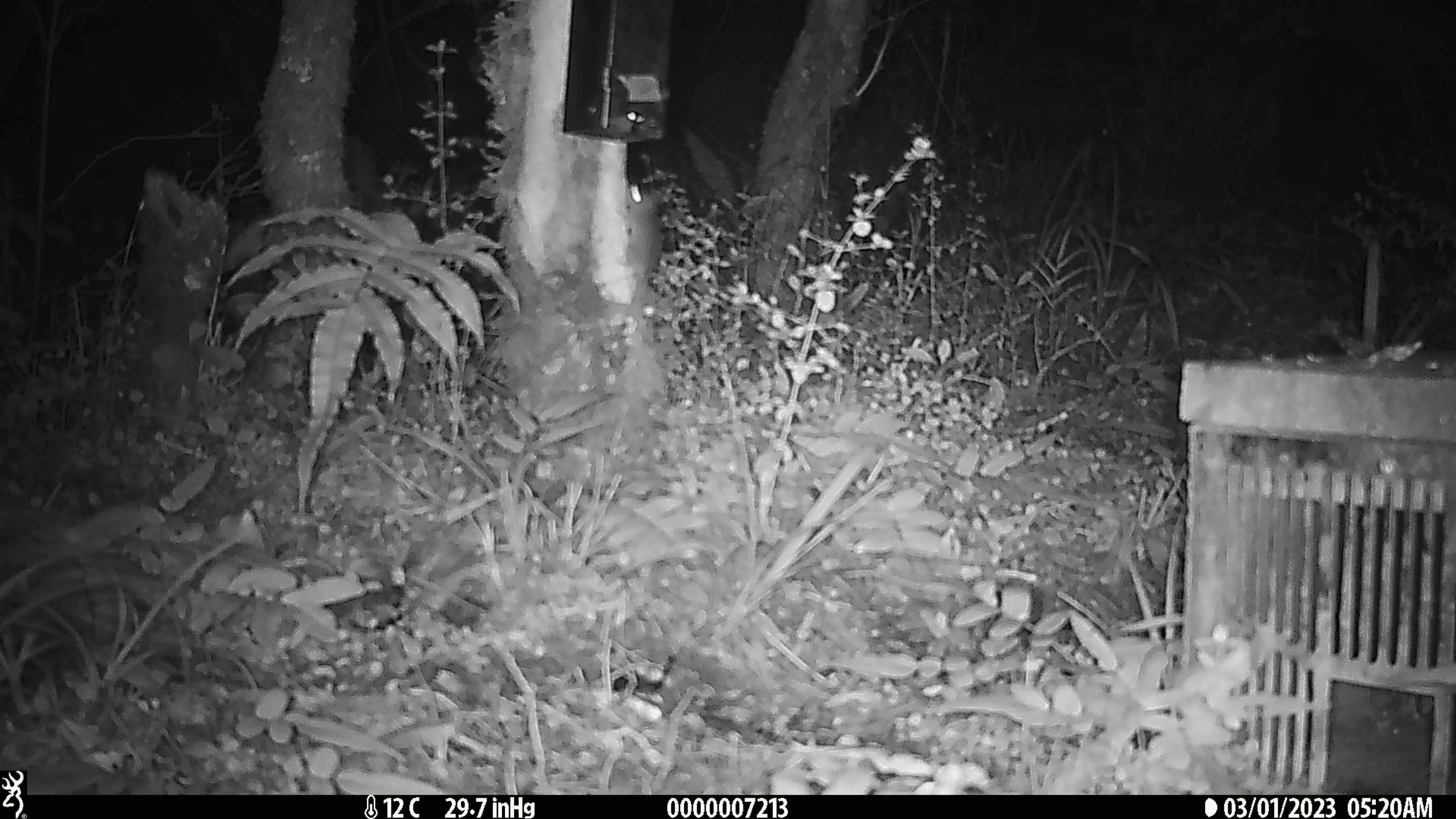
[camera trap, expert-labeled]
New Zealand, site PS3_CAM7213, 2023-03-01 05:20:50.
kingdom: Animalia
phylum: Chordata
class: Mammalia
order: Rodentia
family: Muridae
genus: Mus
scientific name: Mus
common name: mouse